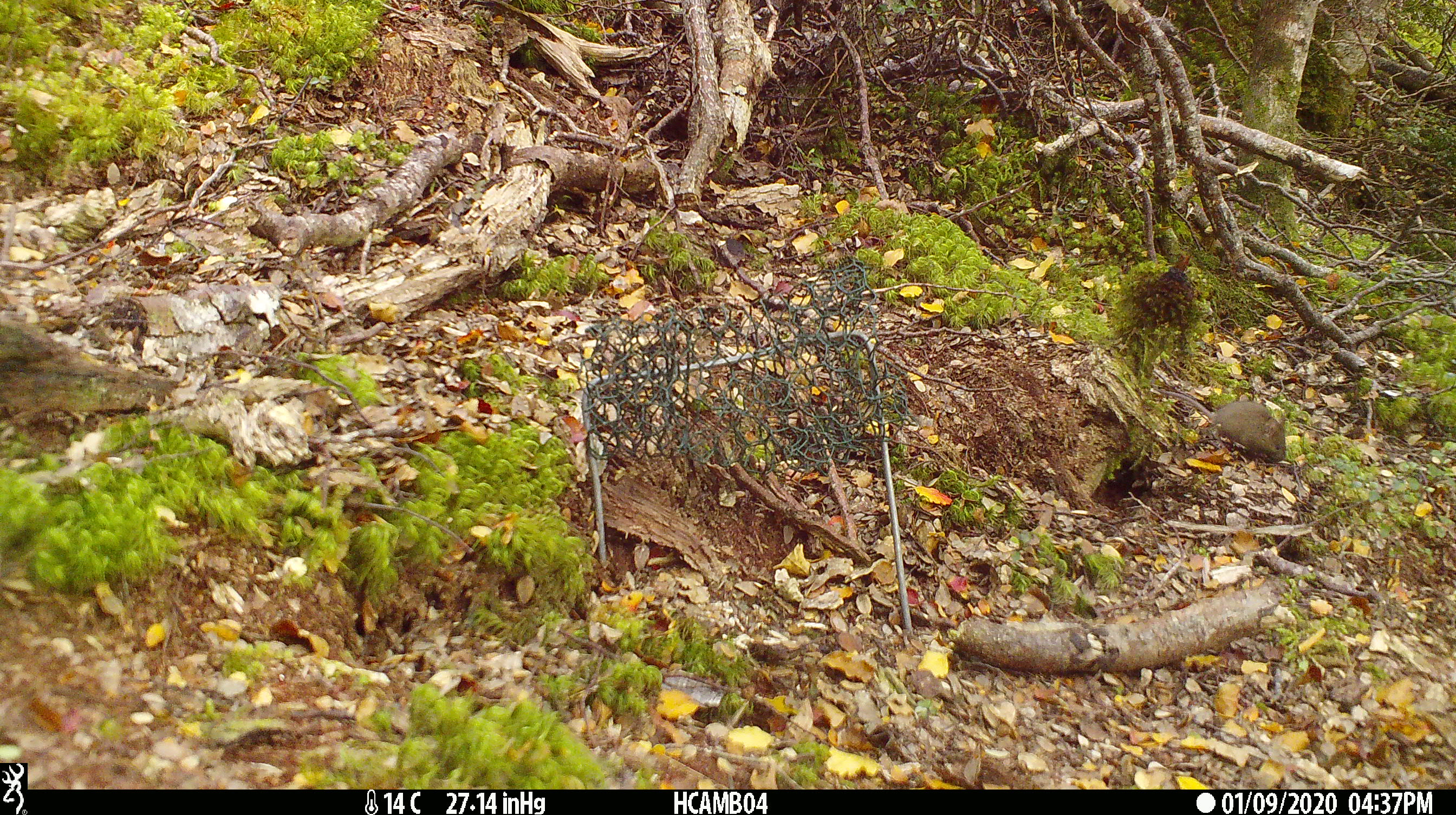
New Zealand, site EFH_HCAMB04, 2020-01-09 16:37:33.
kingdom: Animalia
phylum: Chordata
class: Mammalia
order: Rodentia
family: Muridae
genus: Mus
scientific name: Mus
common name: mouse